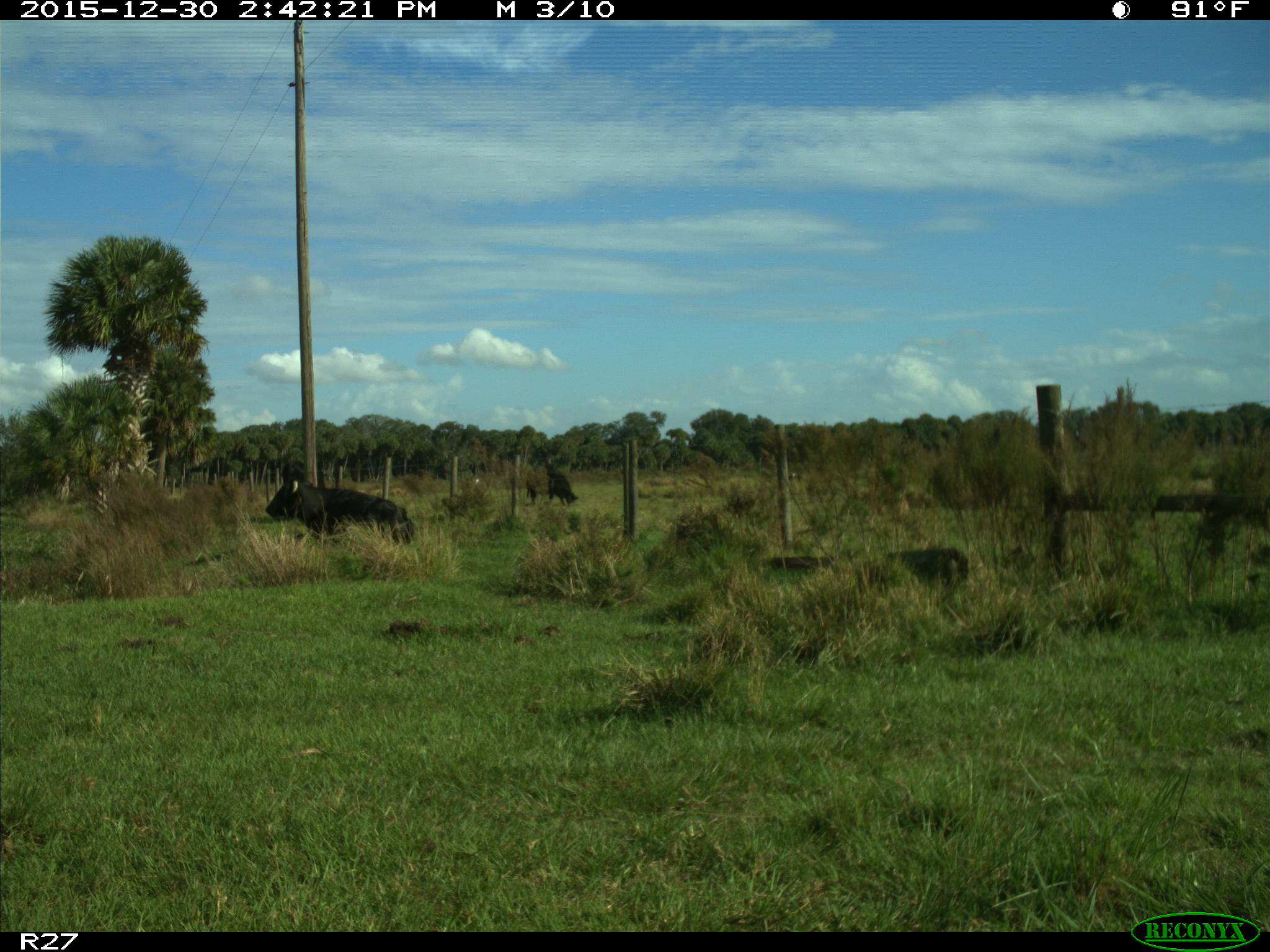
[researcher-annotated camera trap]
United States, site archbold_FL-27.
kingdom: Animalia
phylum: Chordata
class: Mammalia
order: Artiodactyla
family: Bovidae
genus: Bos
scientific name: Bos taurus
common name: domestic cow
Bos taurus (domestic cow).